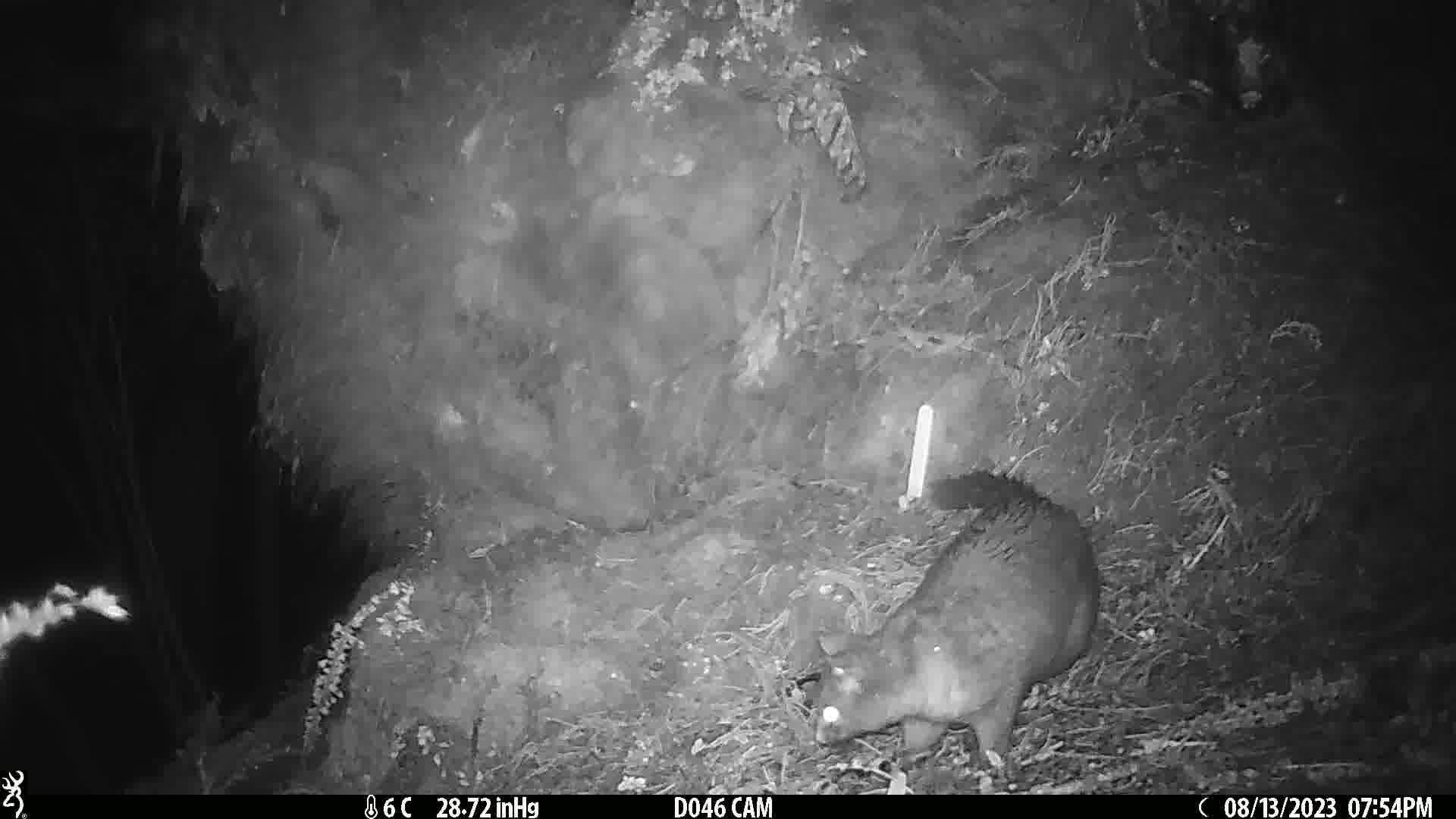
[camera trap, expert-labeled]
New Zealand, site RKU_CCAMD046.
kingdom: Animalia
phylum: Chordata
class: Mammalia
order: Diprotodontia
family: Phalangeridae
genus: Trichosurus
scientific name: Trichosurus vulpecula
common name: common brushtail possum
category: possum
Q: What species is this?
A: Possum (common brushtail possum) (Trichosurus vulpecula).